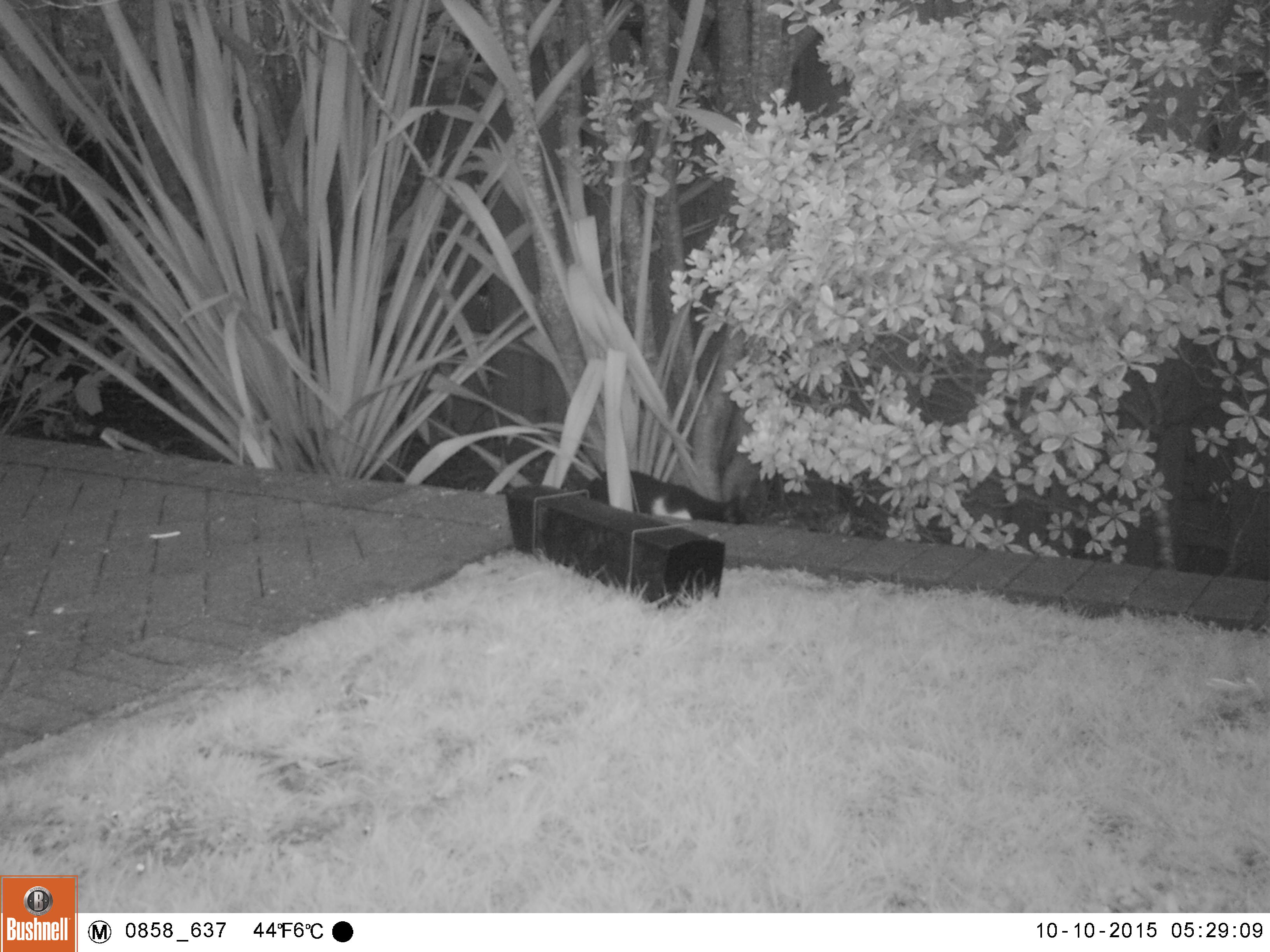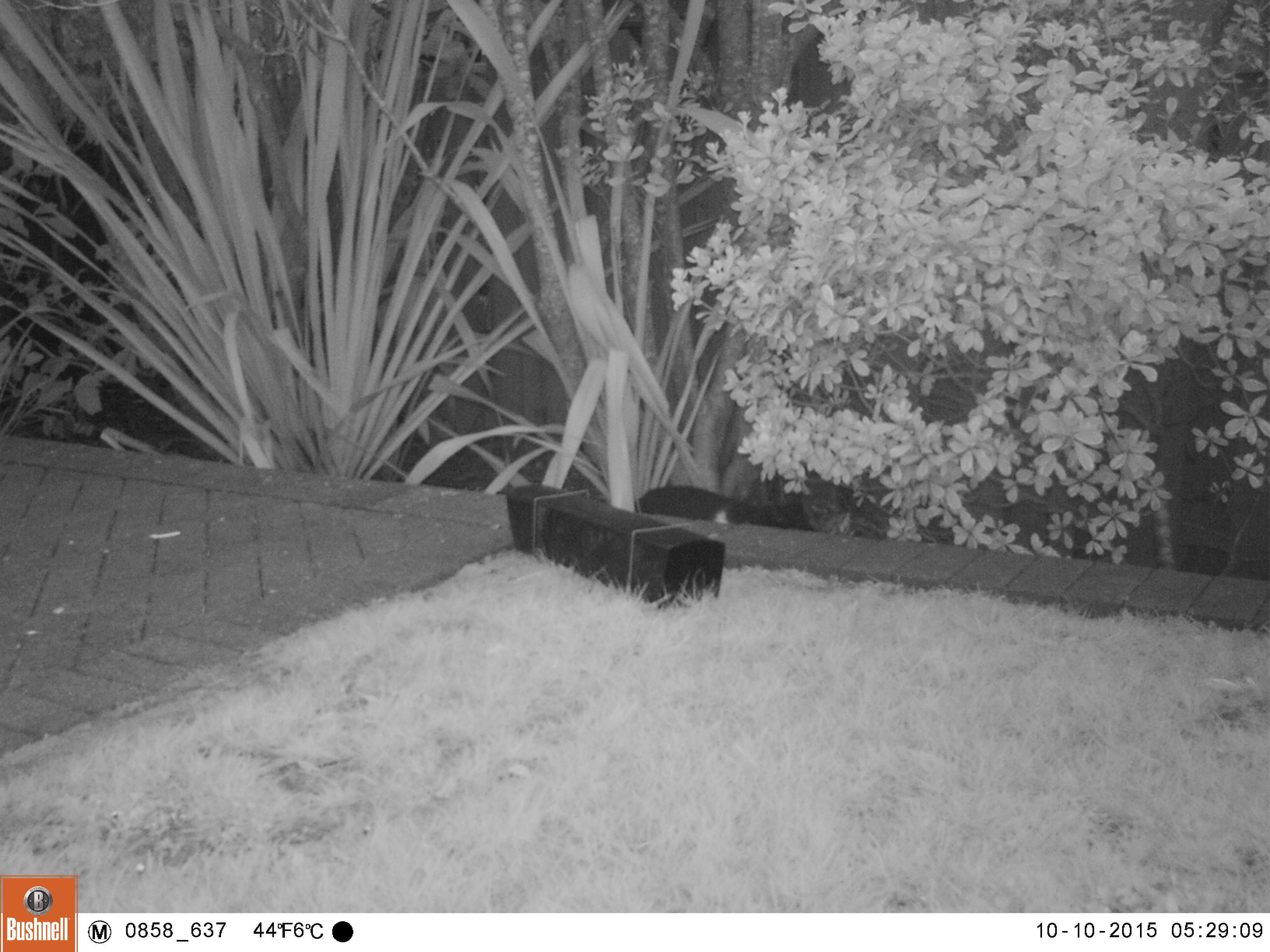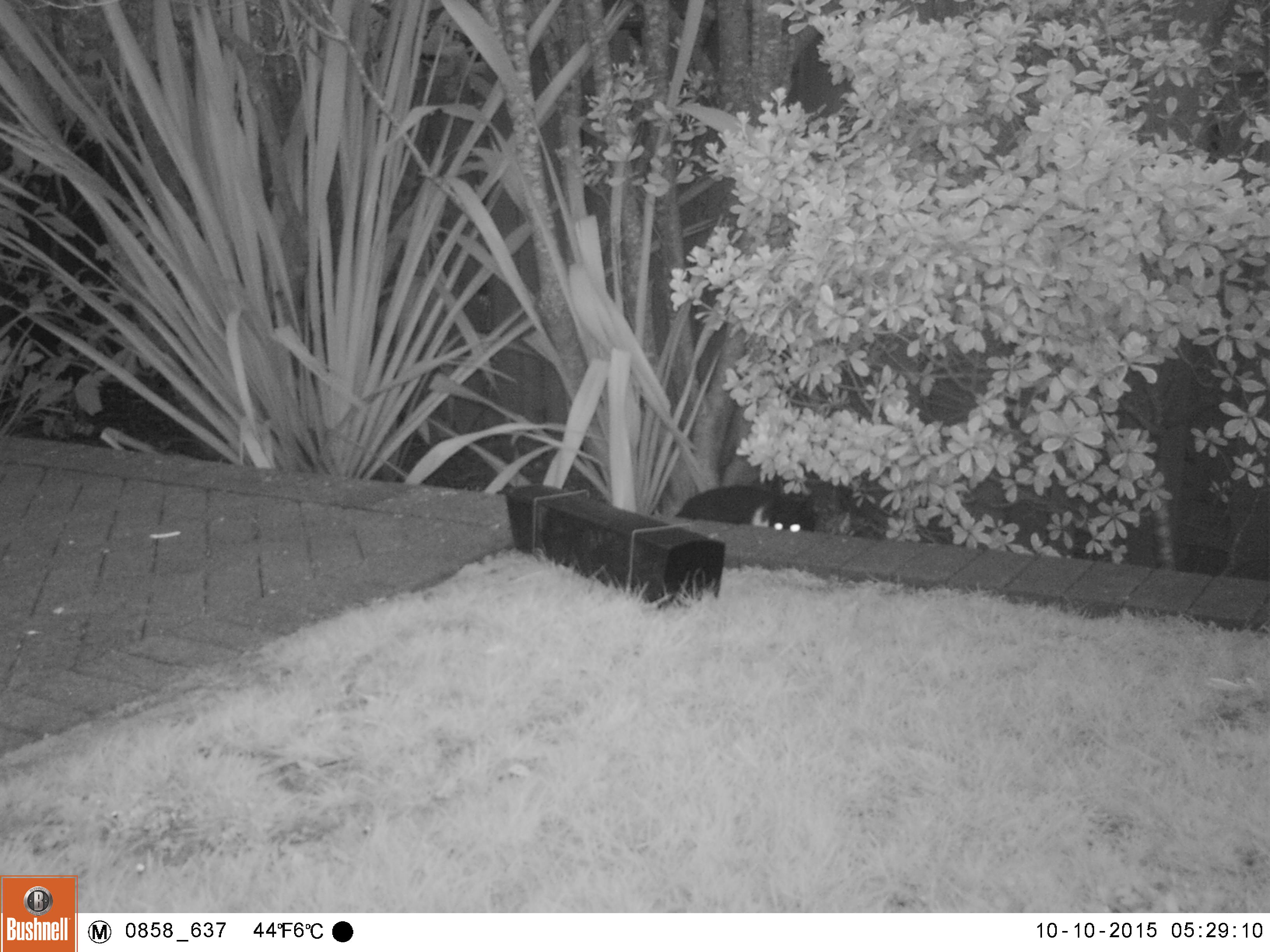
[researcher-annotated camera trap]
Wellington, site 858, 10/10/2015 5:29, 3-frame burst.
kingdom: Animalia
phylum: Chordata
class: Mammalia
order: Carnivora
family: Felidae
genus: Felis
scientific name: Felis catus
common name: cat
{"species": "cat (Felis catus)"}